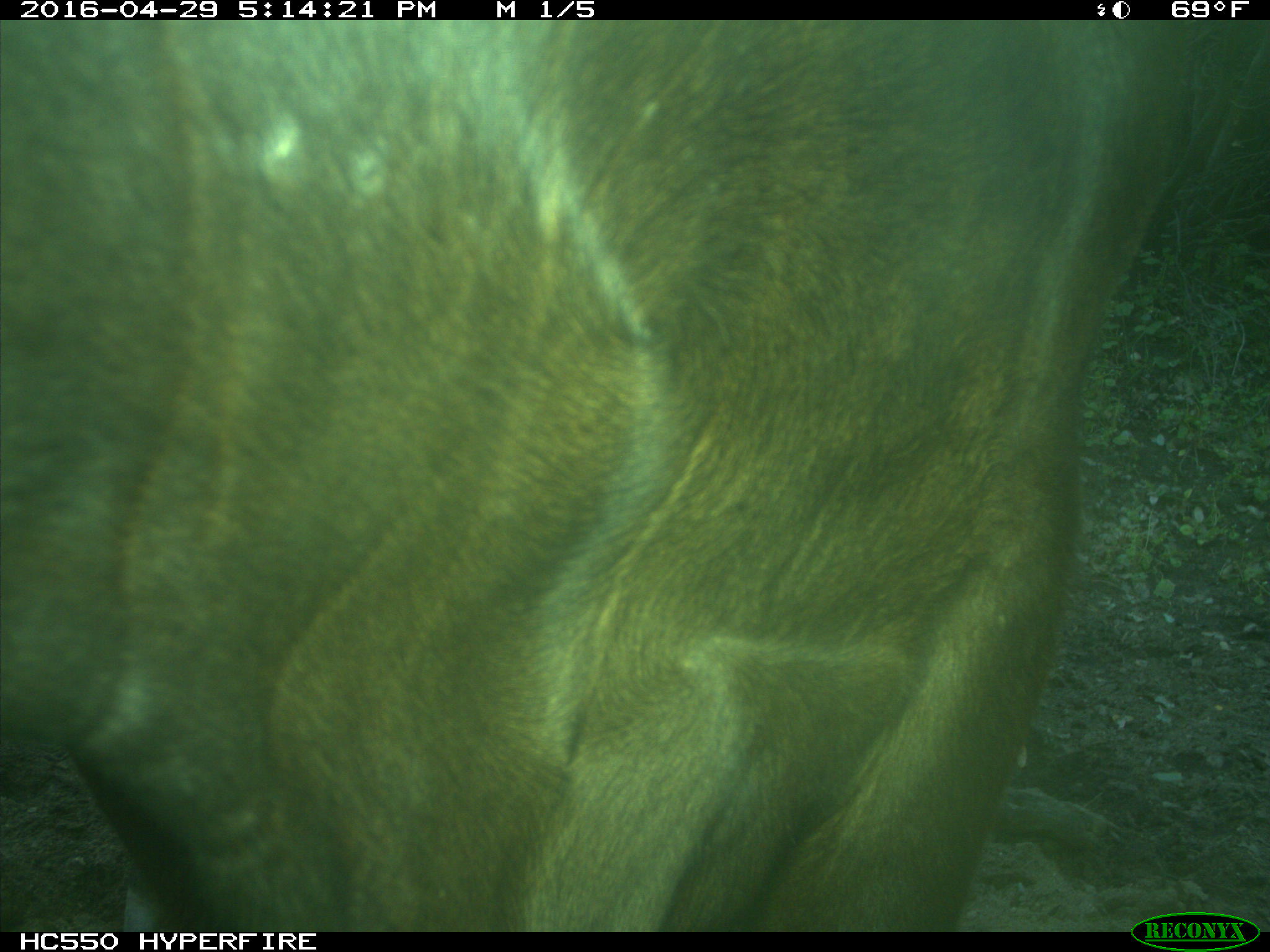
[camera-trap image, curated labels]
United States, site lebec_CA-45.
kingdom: Animalia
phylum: Chordata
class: Mammalia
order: Artiodactyla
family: Bovidae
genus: Bos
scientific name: Bos taurus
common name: domestic cow